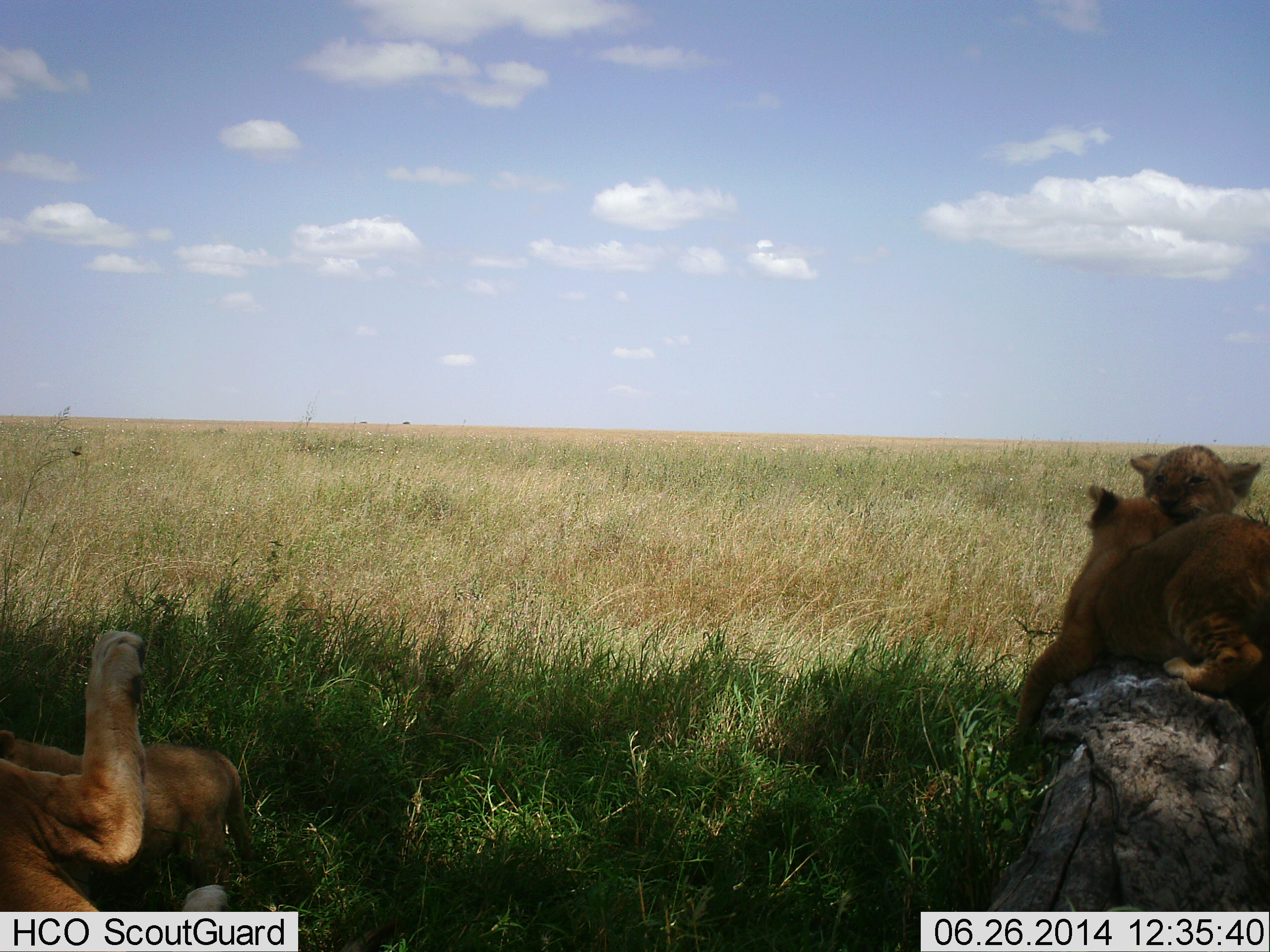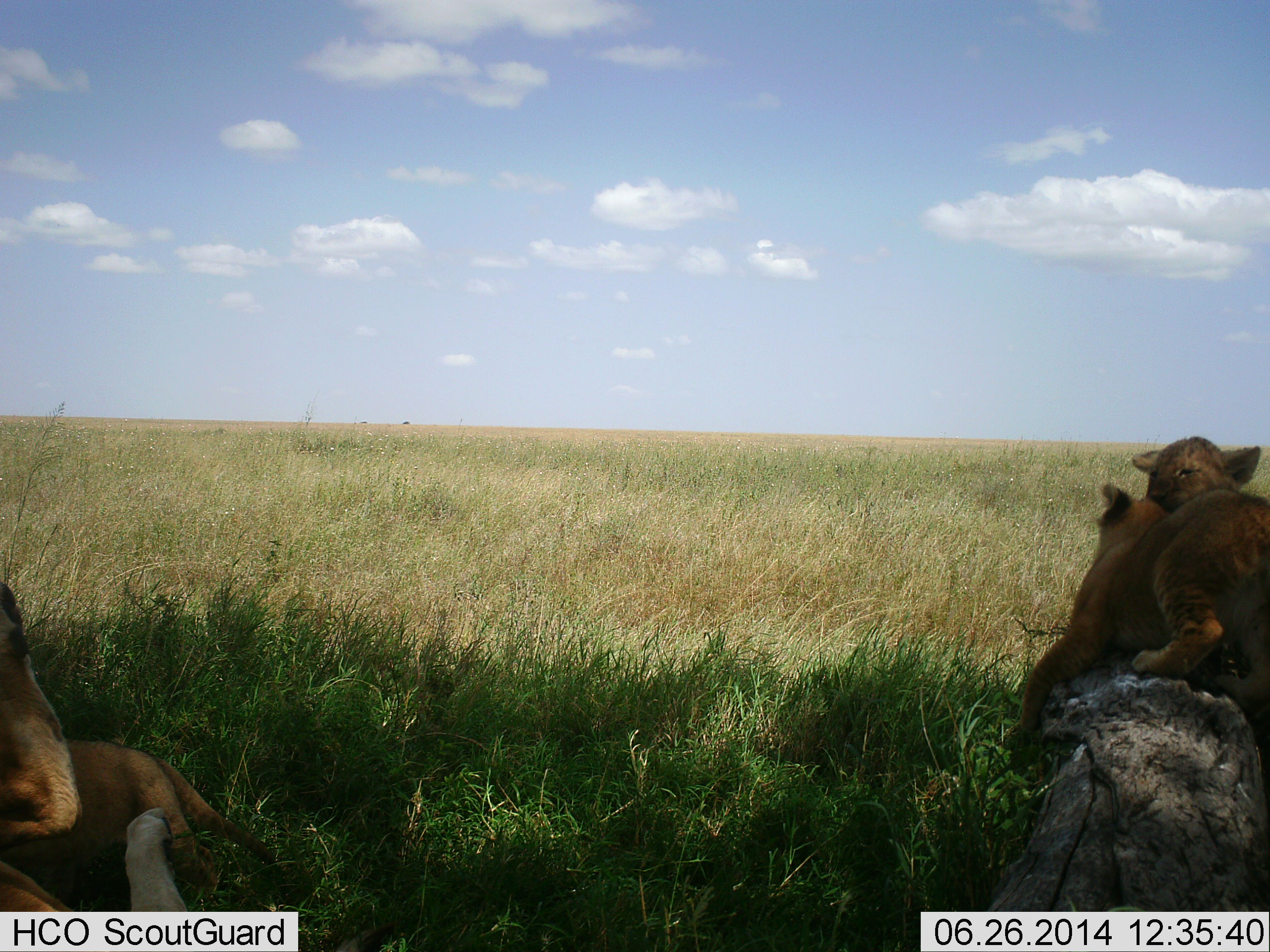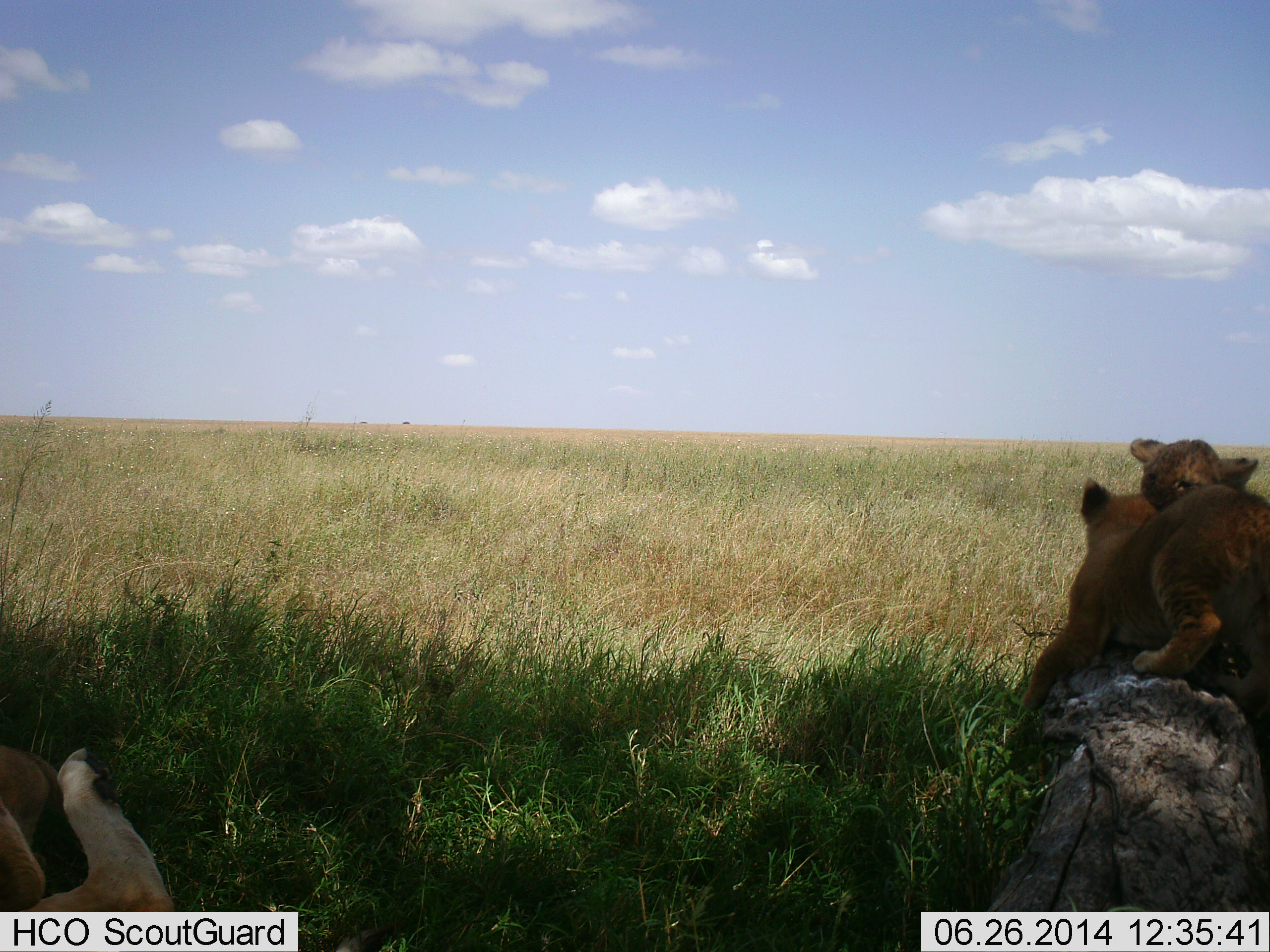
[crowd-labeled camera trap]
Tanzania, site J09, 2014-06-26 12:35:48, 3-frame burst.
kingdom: Animalia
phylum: Chordata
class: Mammalia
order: Carnivora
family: Felidae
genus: Panthera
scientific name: Panthera leo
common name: lion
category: lionfemale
Lionfemale (lion) (Panthera leo), count 4. Behavior (volunteer vote fractions): standing 0%, resting 60%, moving 10%, interacting 80%. Young present (vote fraction): 70%. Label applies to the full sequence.